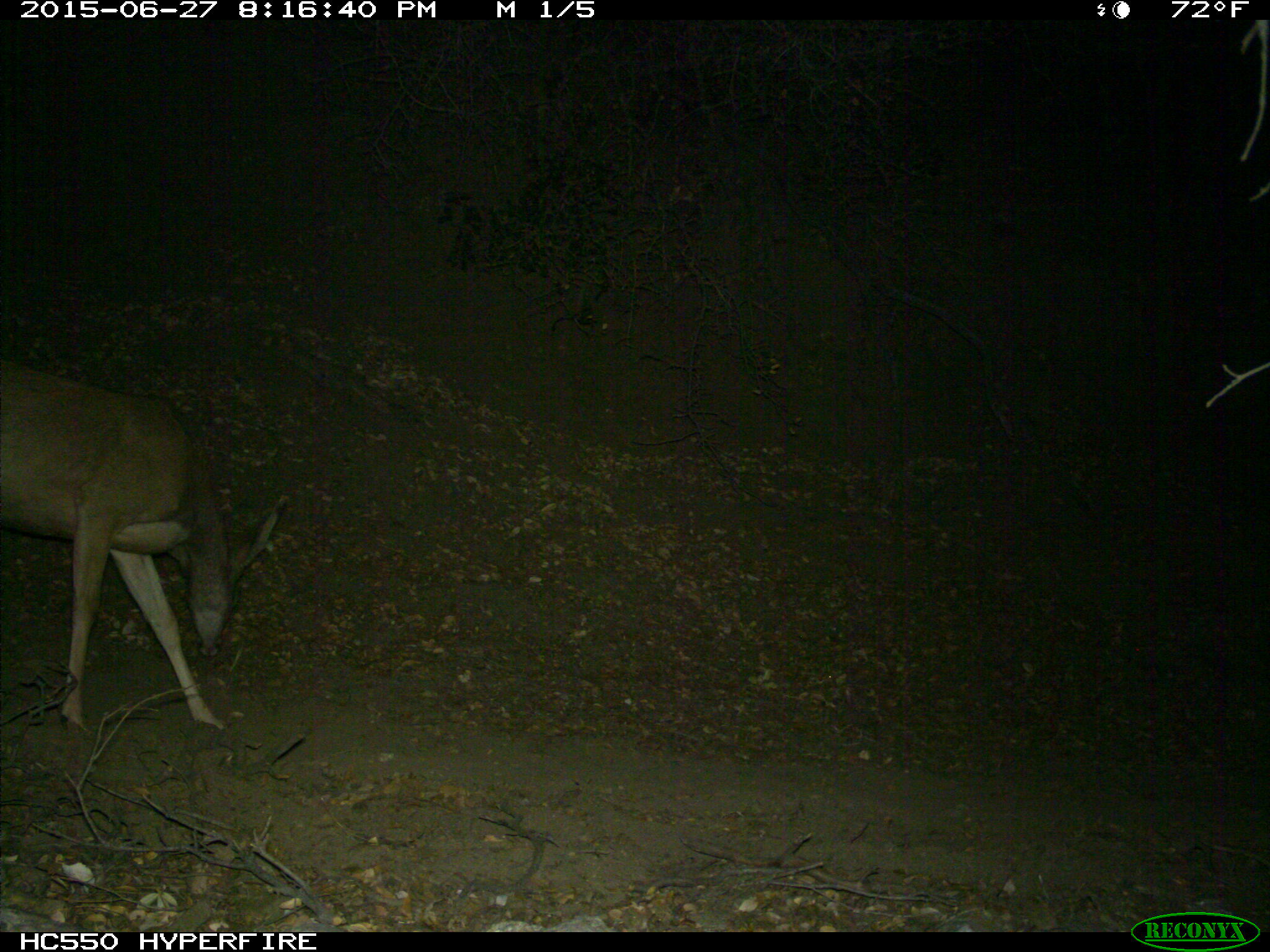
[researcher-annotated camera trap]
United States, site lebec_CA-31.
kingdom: Animalia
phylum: Chordata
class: Mammalia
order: Artiodactyla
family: Cervidae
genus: Odocoileus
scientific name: Odocoileus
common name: deer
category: unidentified deer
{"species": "unidentified deer (deer) (Odocoileus)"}